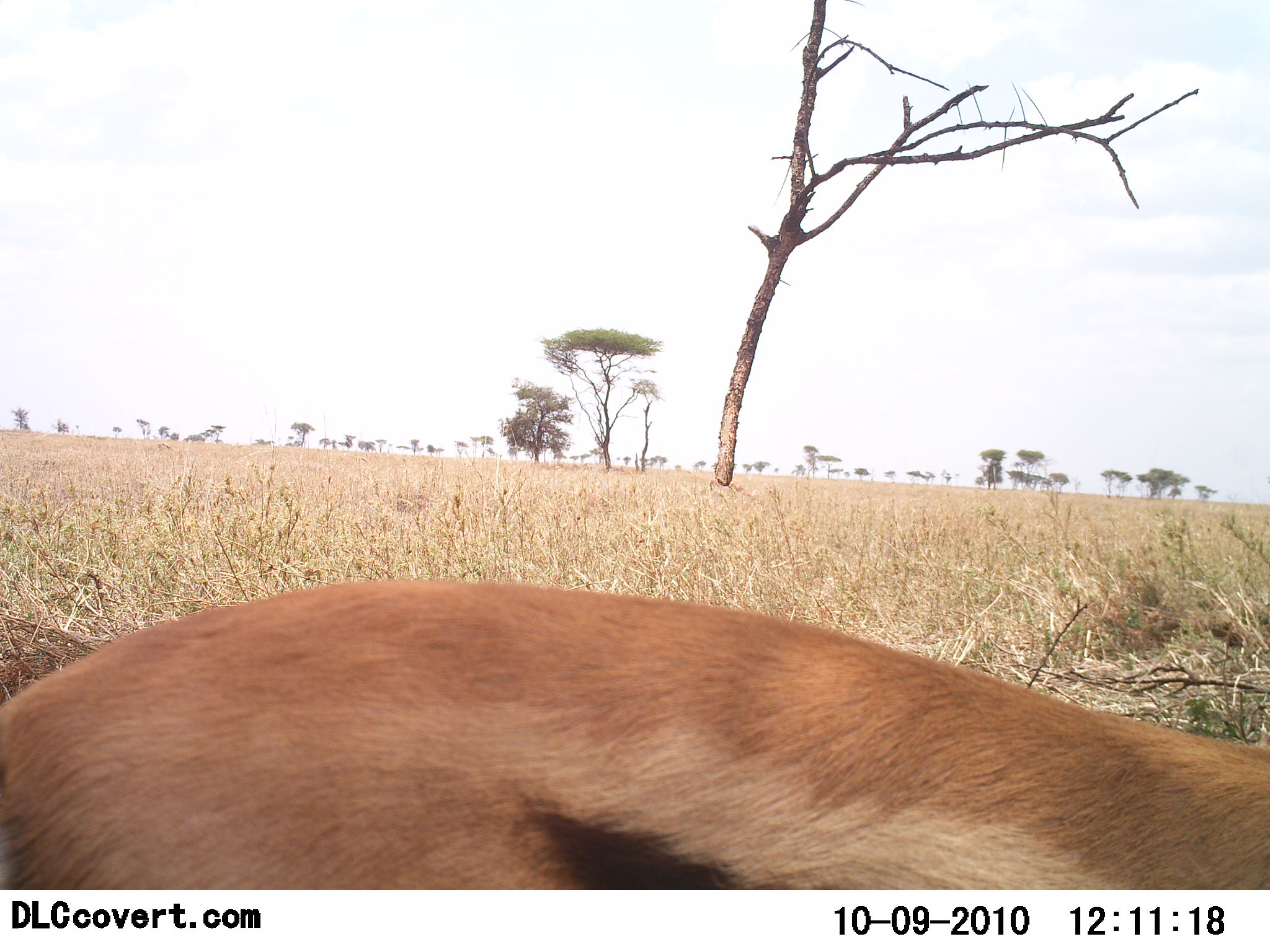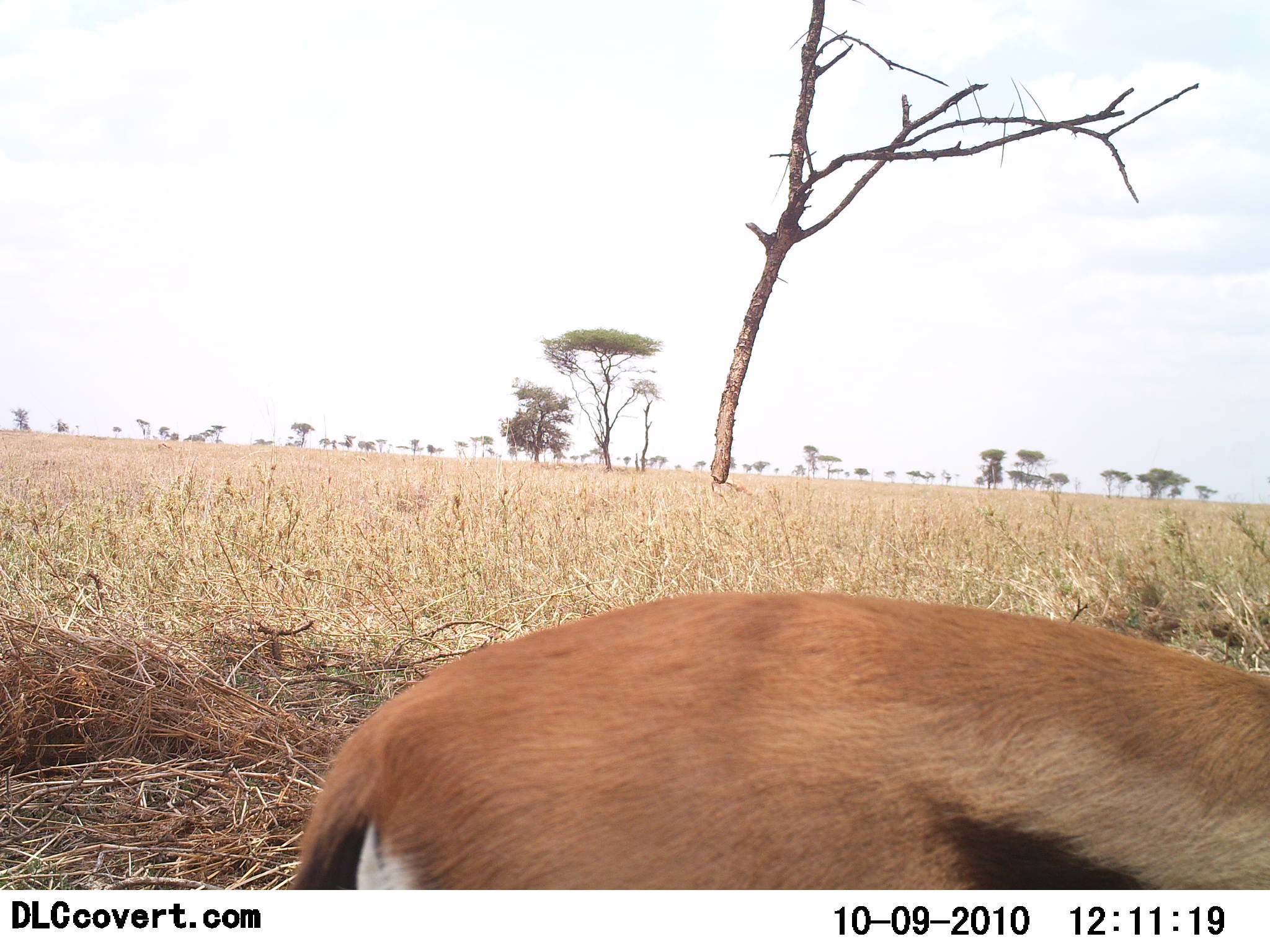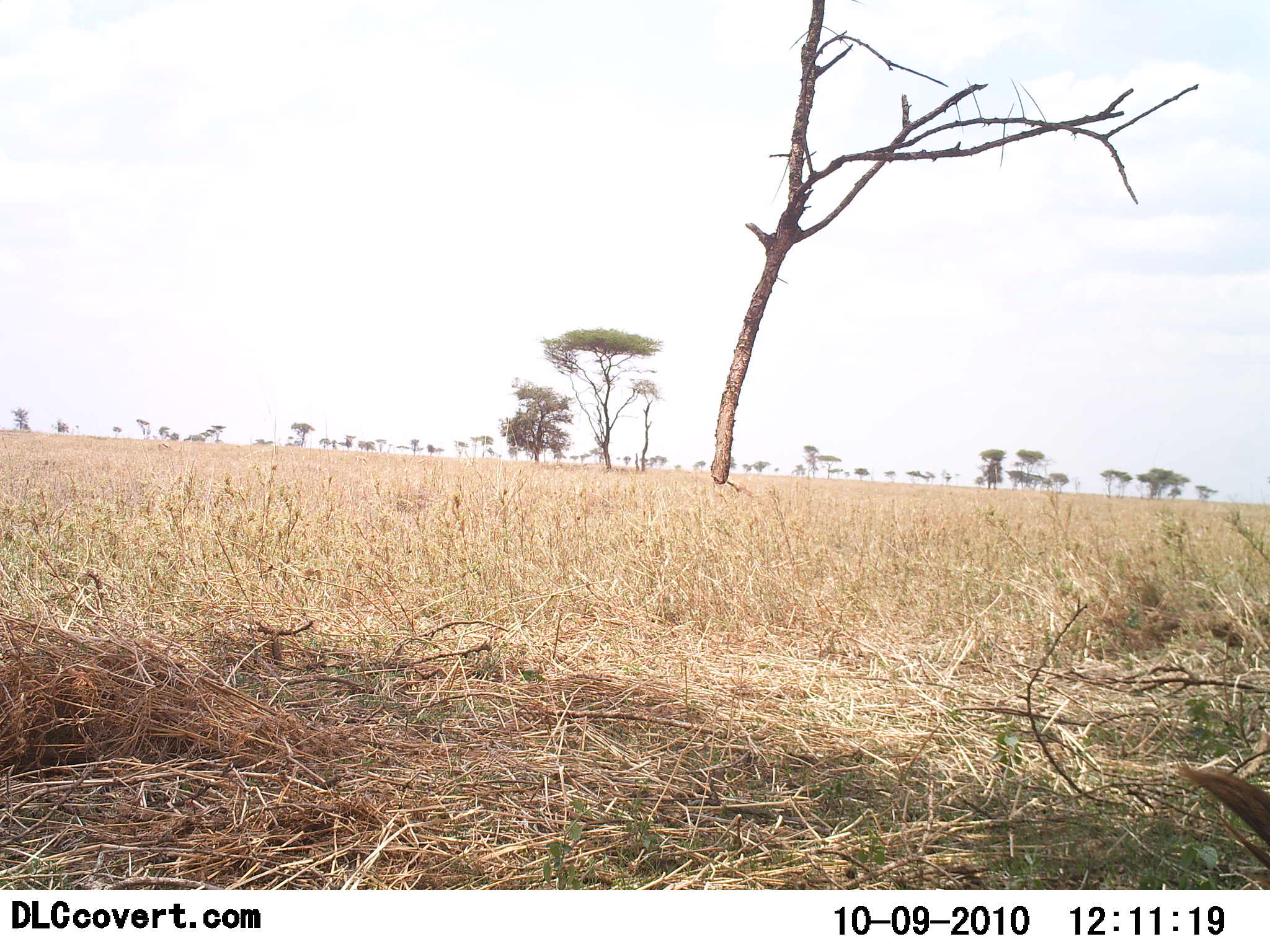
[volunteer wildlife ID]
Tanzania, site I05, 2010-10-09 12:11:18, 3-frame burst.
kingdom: Animalia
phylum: Chordata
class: Mammalia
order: Artiodactyla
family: Bovidae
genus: Eudorcas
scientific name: Eudorcas thomsonii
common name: thomson's gazelle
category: gazellethomsons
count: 1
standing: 0%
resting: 8%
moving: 100%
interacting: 0%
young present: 0%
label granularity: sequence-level